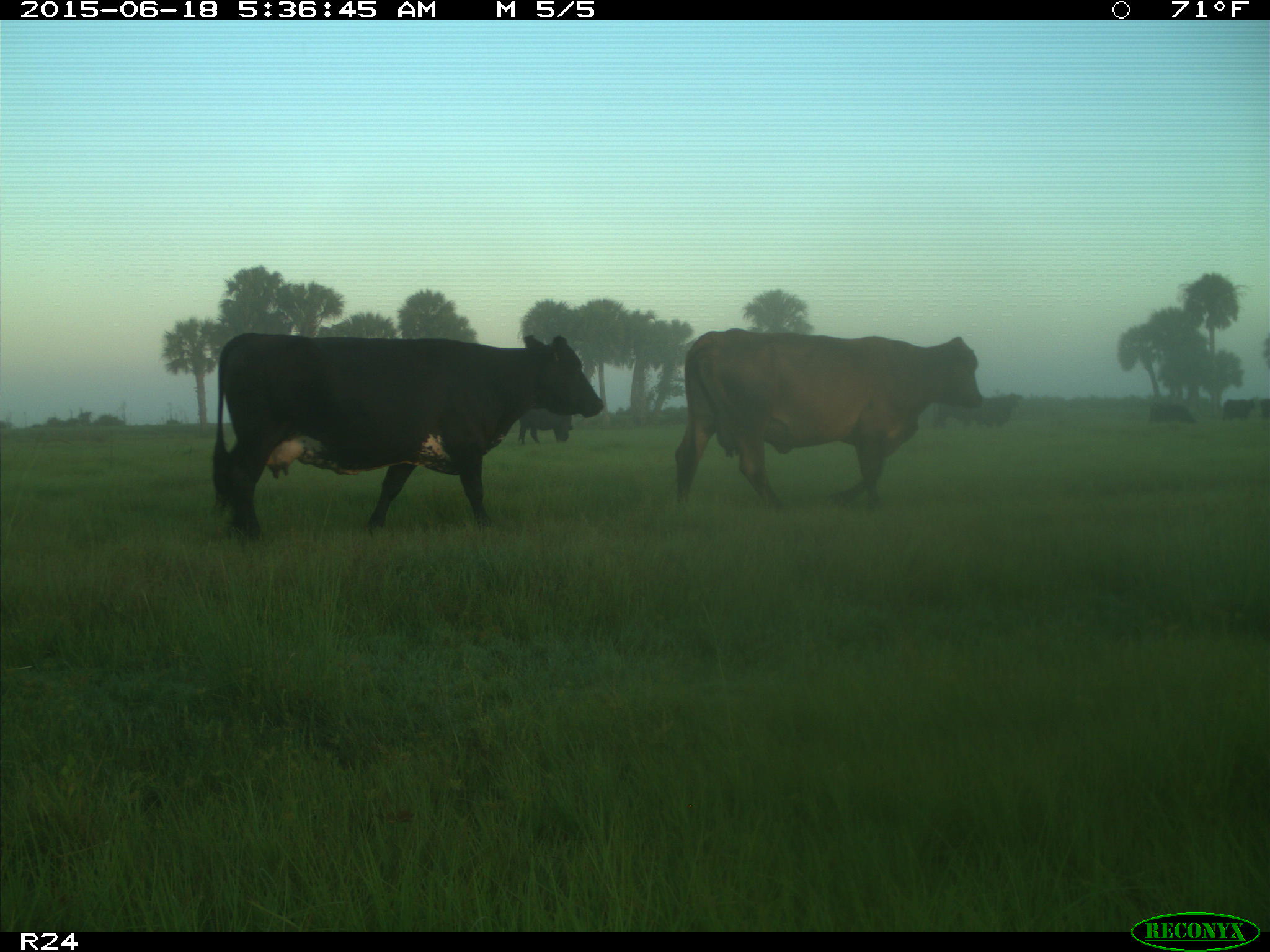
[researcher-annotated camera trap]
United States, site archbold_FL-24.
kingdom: Animalia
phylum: Chordata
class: Mammalia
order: Artiodactyla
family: Bovidae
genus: Bos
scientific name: Bos taurus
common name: domestic cow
Bos taurus (domestic cow).